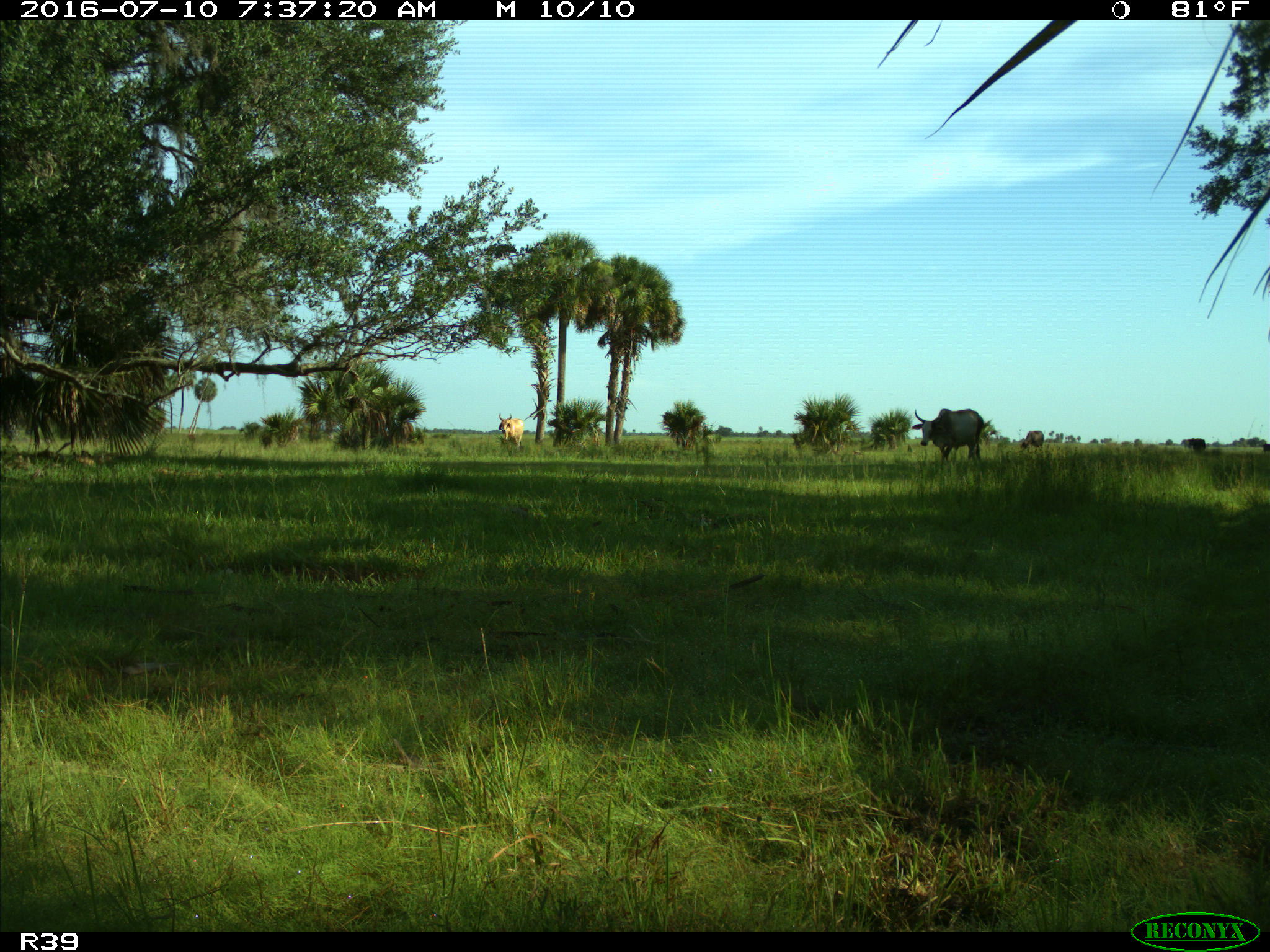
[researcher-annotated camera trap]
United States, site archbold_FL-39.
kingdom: Animalia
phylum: Chordata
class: Mammalia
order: Artiodactyla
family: Bovidae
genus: Bos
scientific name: Bos taurus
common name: domestic cow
Bos taurus (domestic cow).